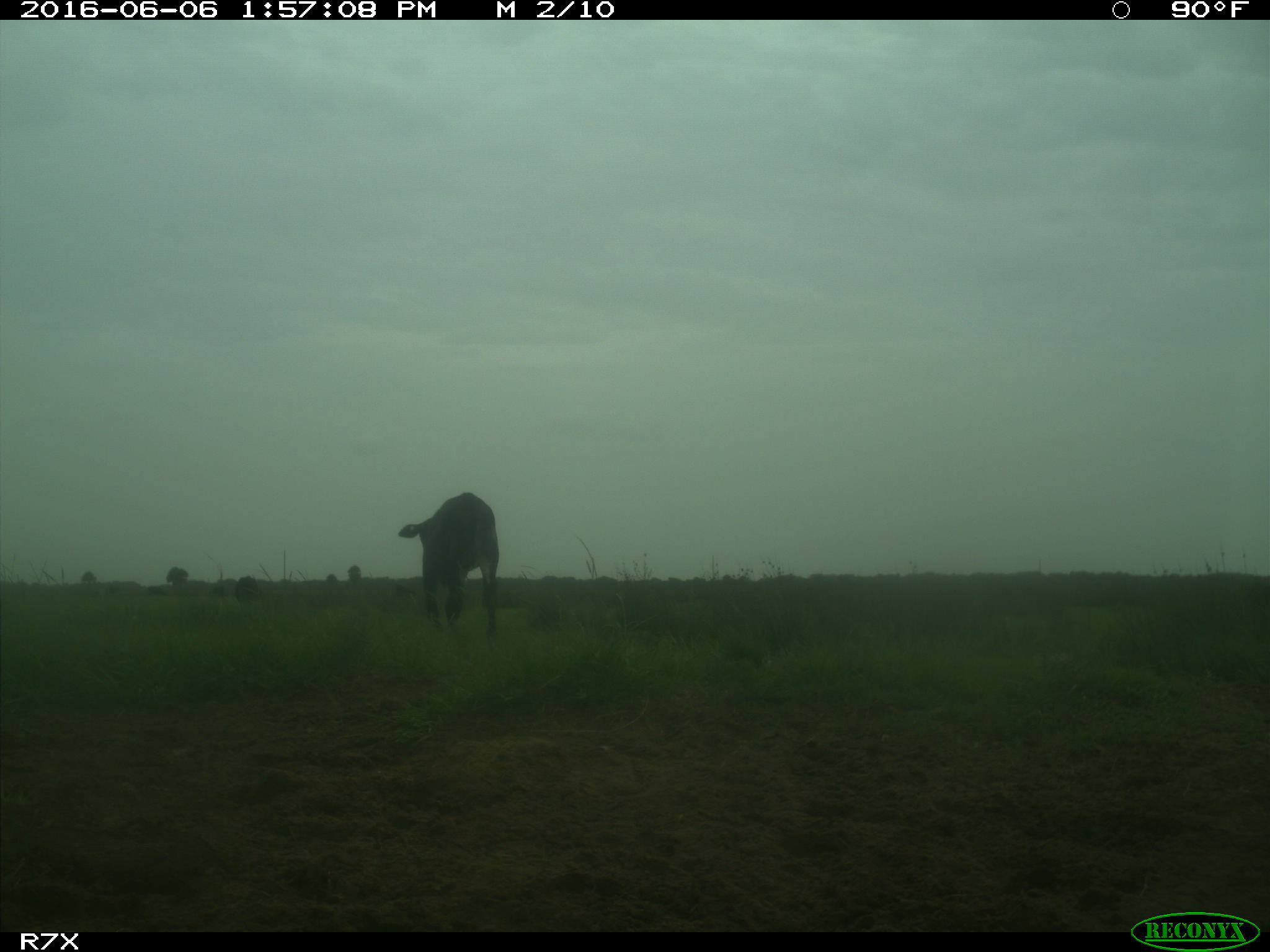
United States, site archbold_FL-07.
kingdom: Animalia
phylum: Chordata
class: Mammalia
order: Artiodactyla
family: Bovidae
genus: Bos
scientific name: Bos taurus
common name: domestic cow